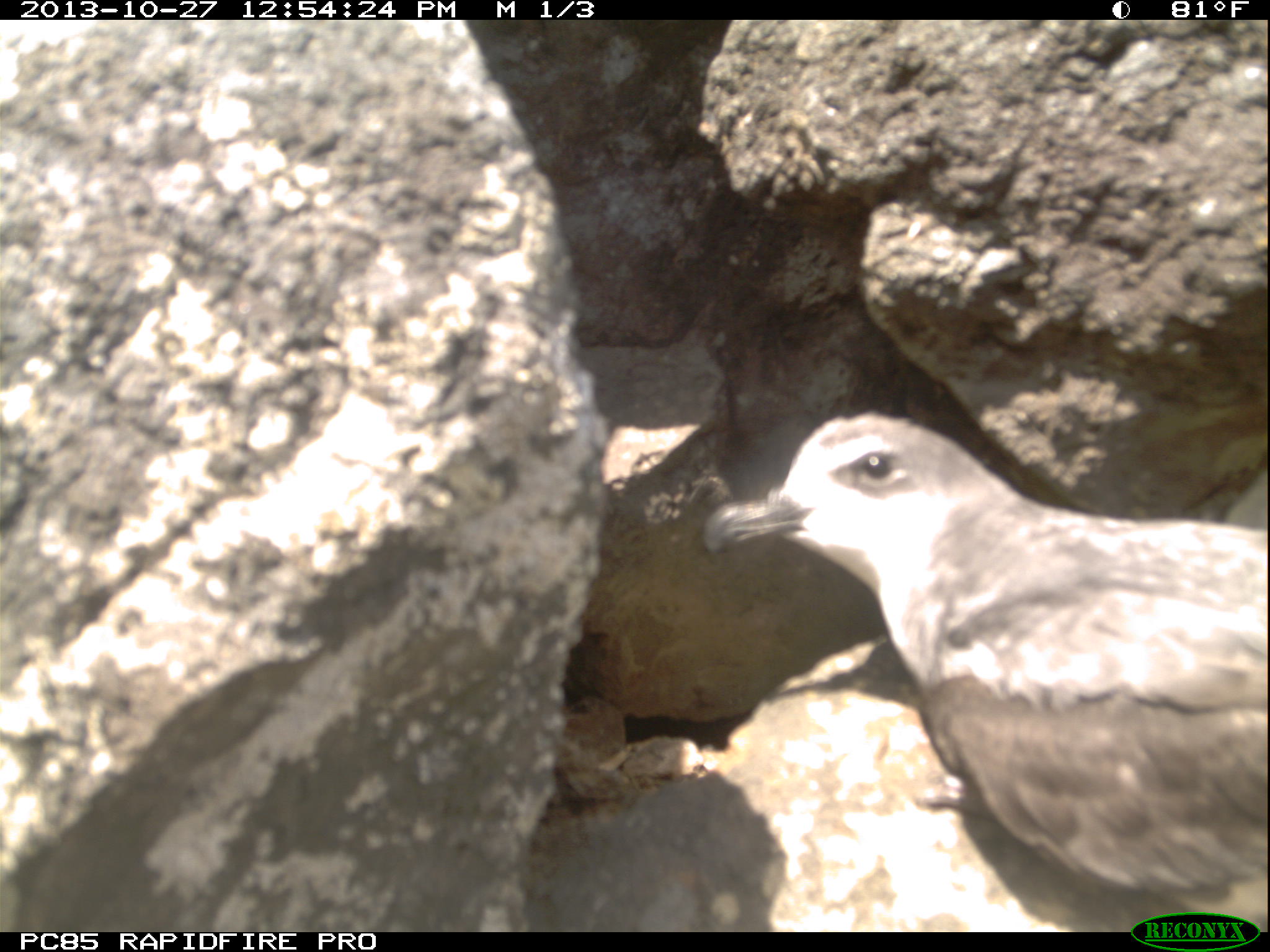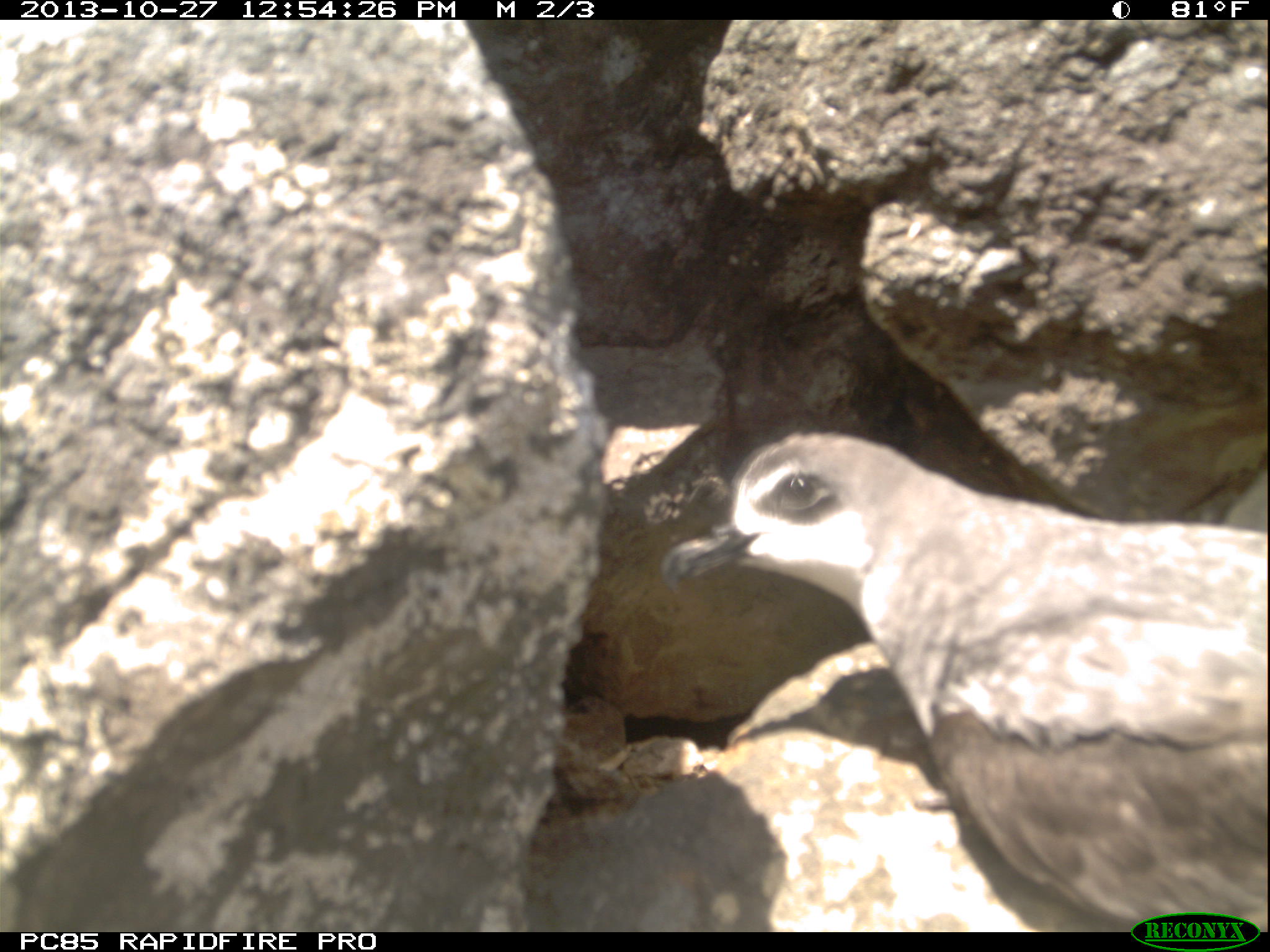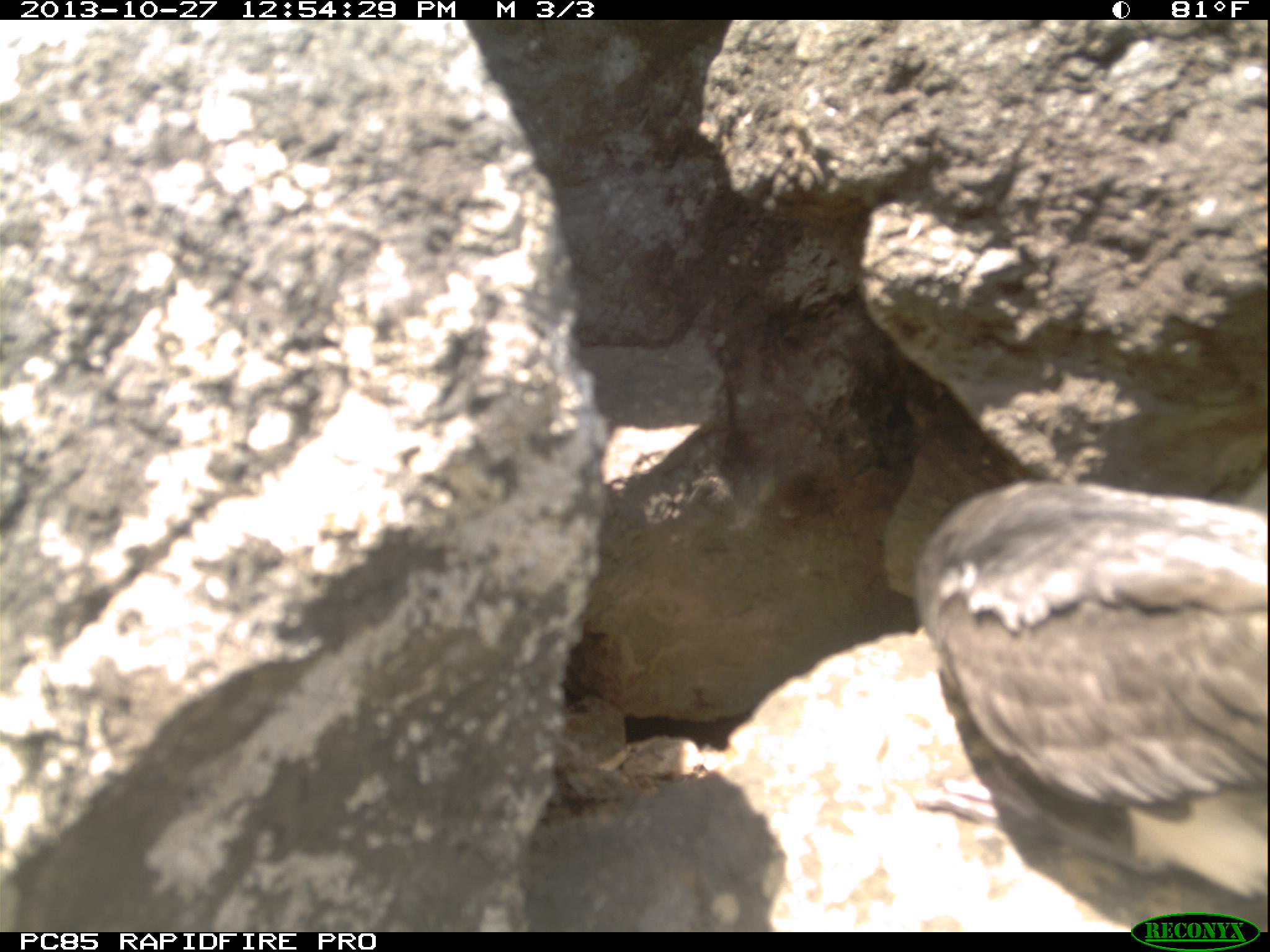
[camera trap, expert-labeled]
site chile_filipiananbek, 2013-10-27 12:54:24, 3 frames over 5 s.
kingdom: Animalia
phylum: Chordata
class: Aves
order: Procellariiformes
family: Procellariidae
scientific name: Procellariidae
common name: petrel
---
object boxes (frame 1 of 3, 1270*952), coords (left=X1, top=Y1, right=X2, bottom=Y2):
petrel: (left=693, top=398, right=1270, bottom=927)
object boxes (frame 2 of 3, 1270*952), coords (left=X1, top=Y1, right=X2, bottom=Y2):
petrel: (left=666, top=421, right=1270, bottom=925)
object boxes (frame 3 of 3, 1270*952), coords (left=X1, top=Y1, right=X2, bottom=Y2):
petrel: (left=908, top=461, right=1267, bottom=924)